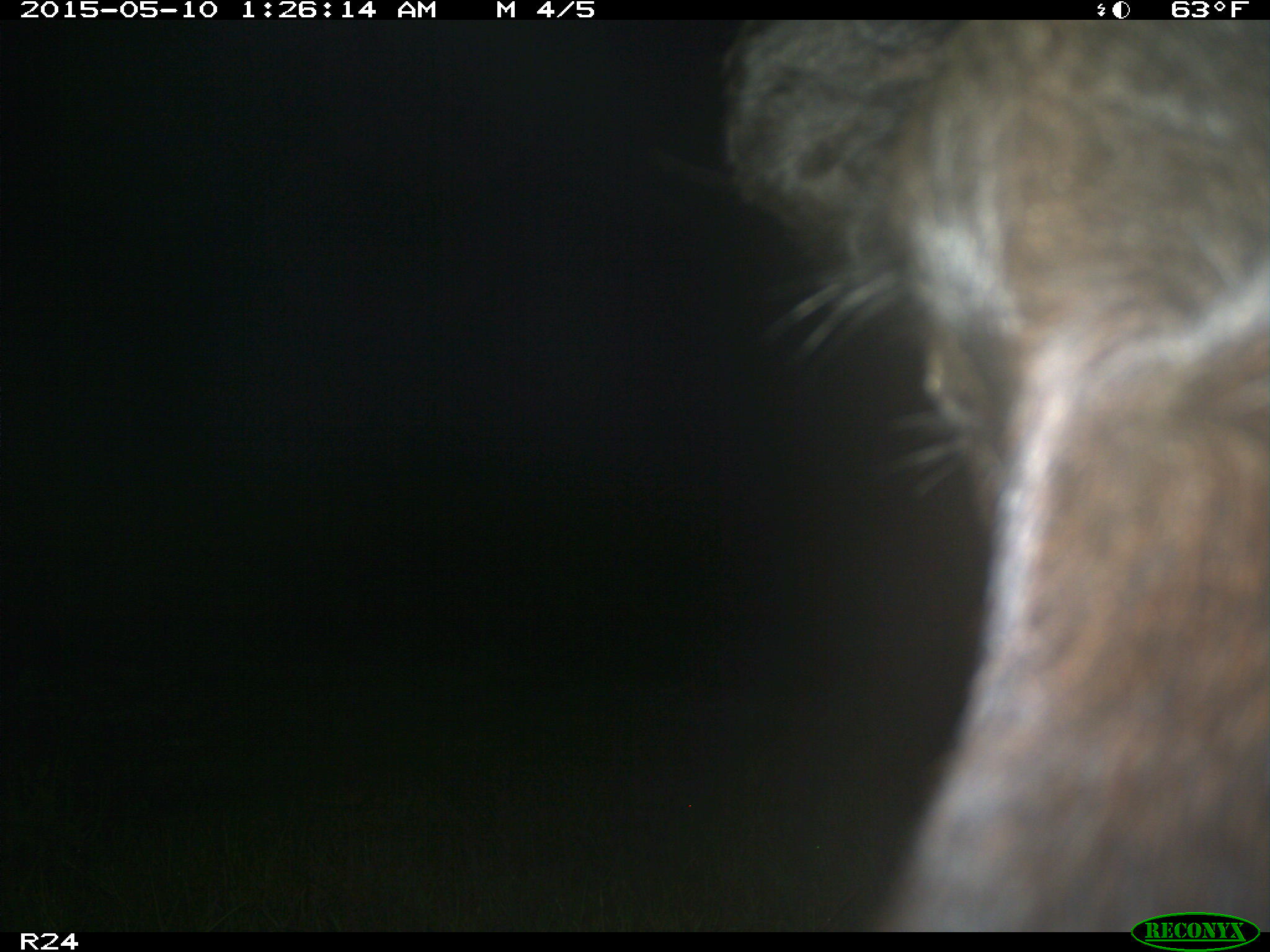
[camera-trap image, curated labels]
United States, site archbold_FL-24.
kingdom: Animalia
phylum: Chordata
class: Mammalia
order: Artiodactyla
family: Bovidae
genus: Bos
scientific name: Bos taurus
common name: domestic cow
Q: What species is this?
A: Bos taurus (domestic cow).